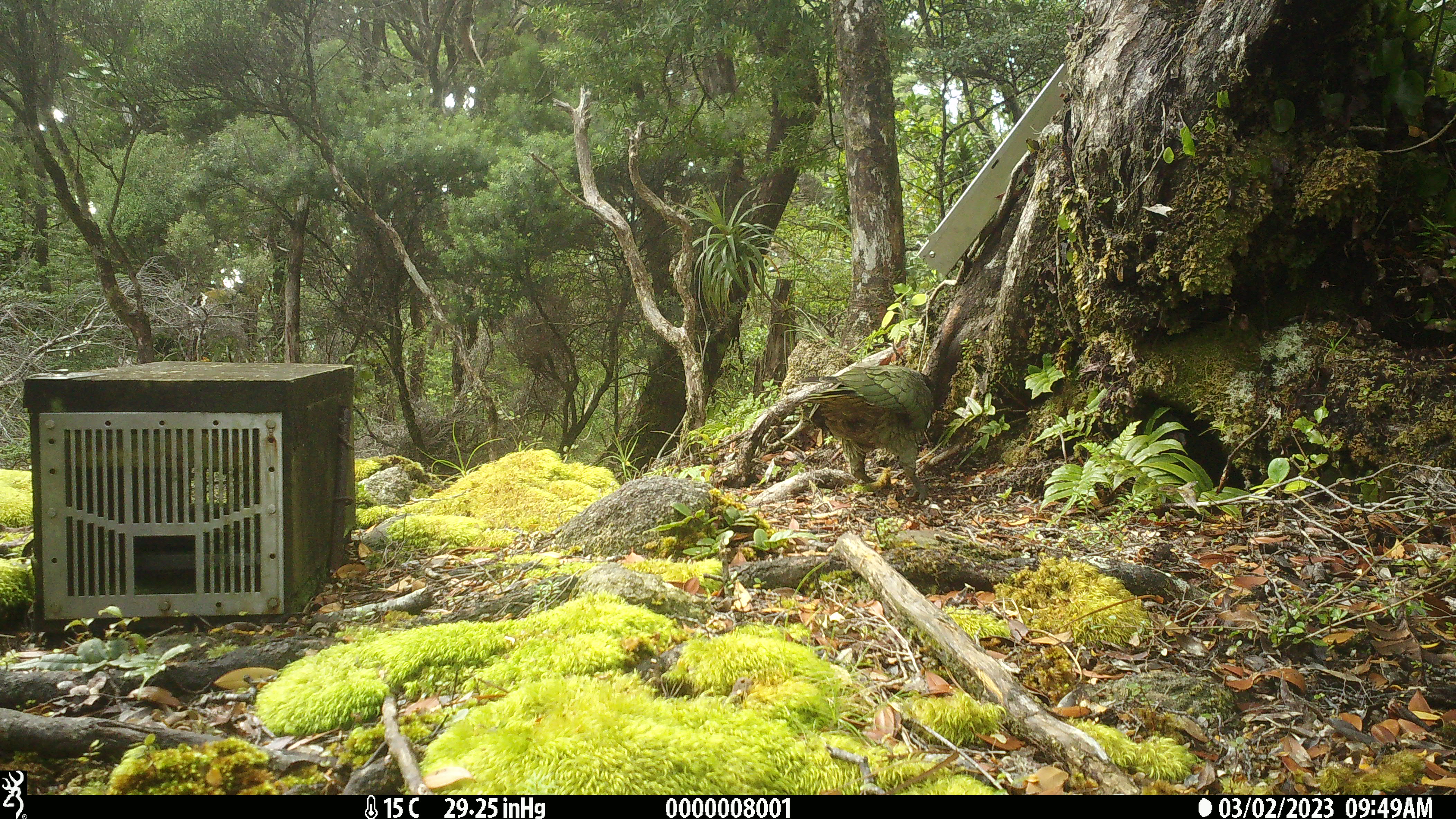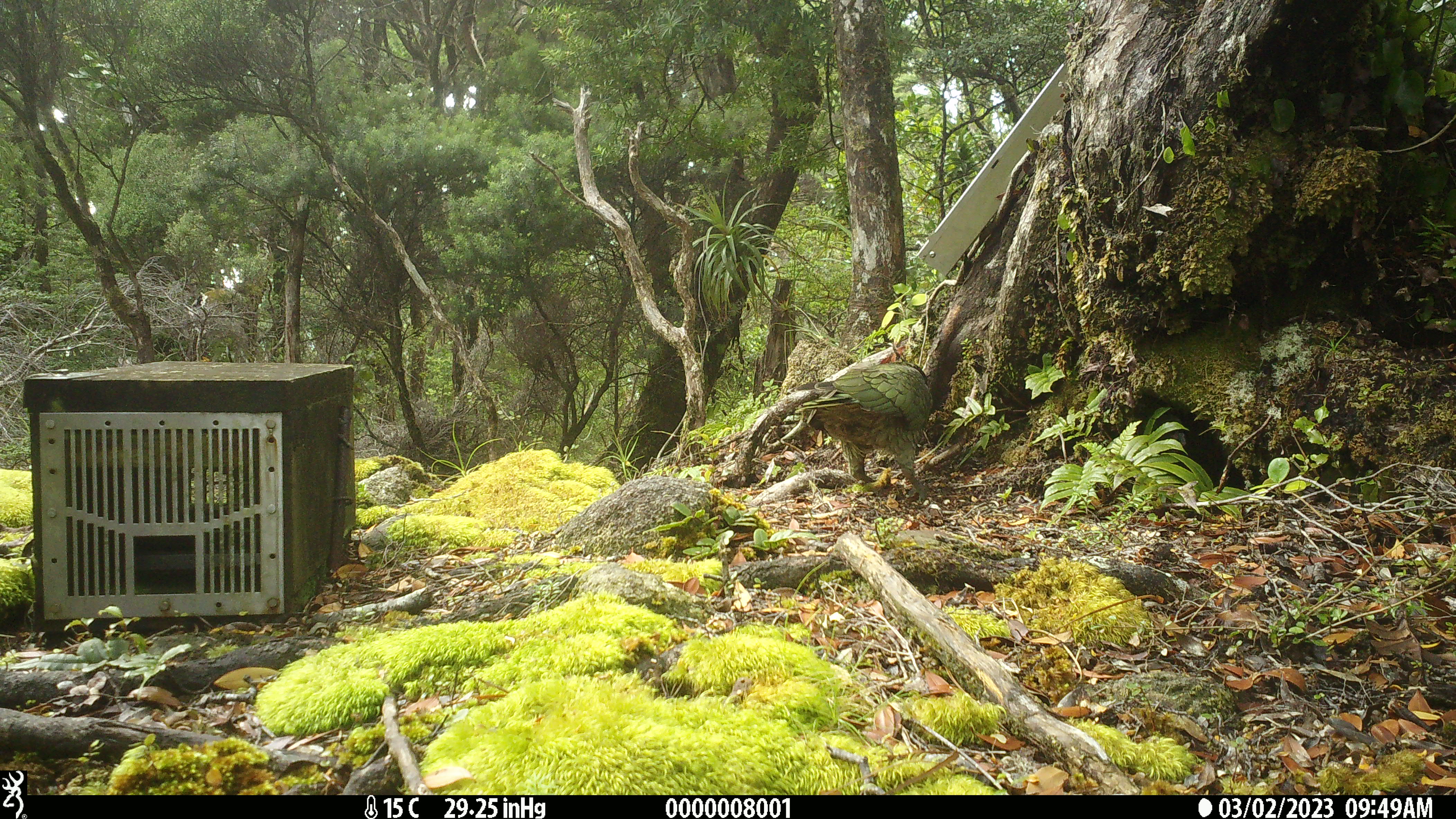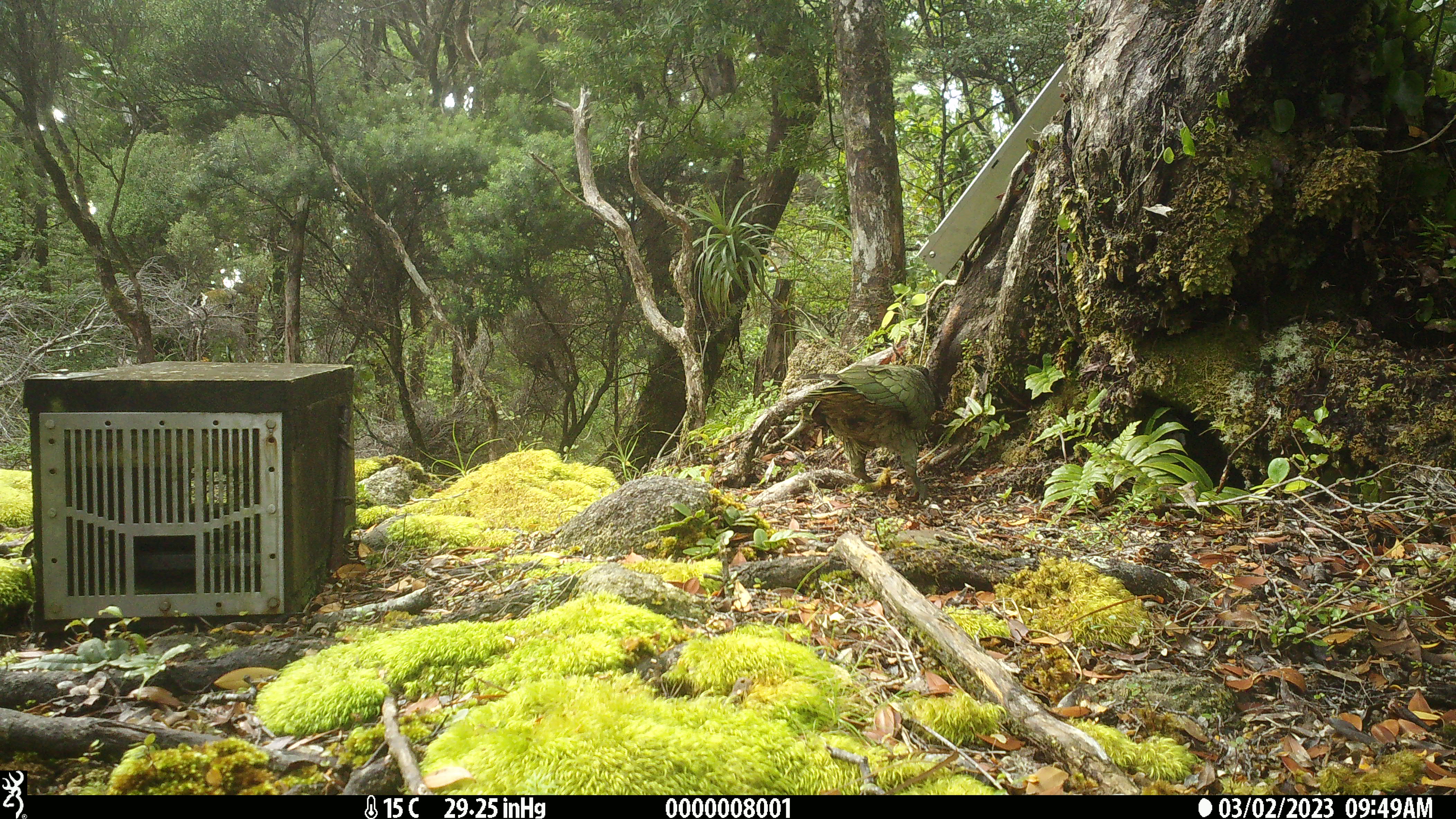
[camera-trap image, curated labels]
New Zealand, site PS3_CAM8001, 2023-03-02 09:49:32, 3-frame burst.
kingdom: Animalia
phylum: Chordata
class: Aves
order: Psittaciformes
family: Strigopidae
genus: Nestor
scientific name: Nestor notabilis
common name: kea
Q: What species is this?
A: Kea (Nestor notabilis).